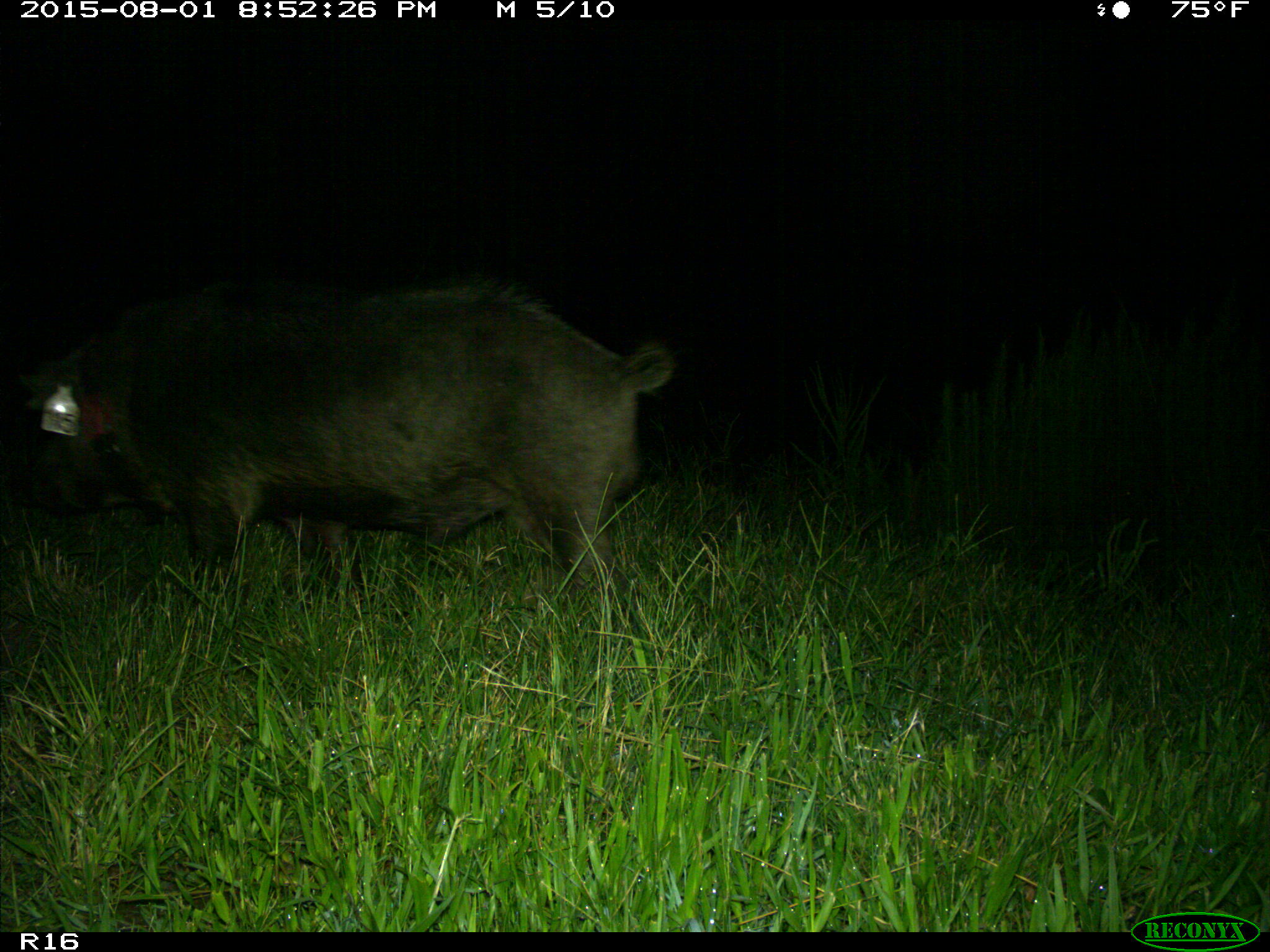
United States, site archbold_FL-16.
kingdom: Animalia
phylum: Chordata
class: Mammalia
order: Artiodactyla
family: Suidae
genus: Sus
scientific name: Sus scrofa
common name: wild boar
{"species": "Sus scrofa (wild boar)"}